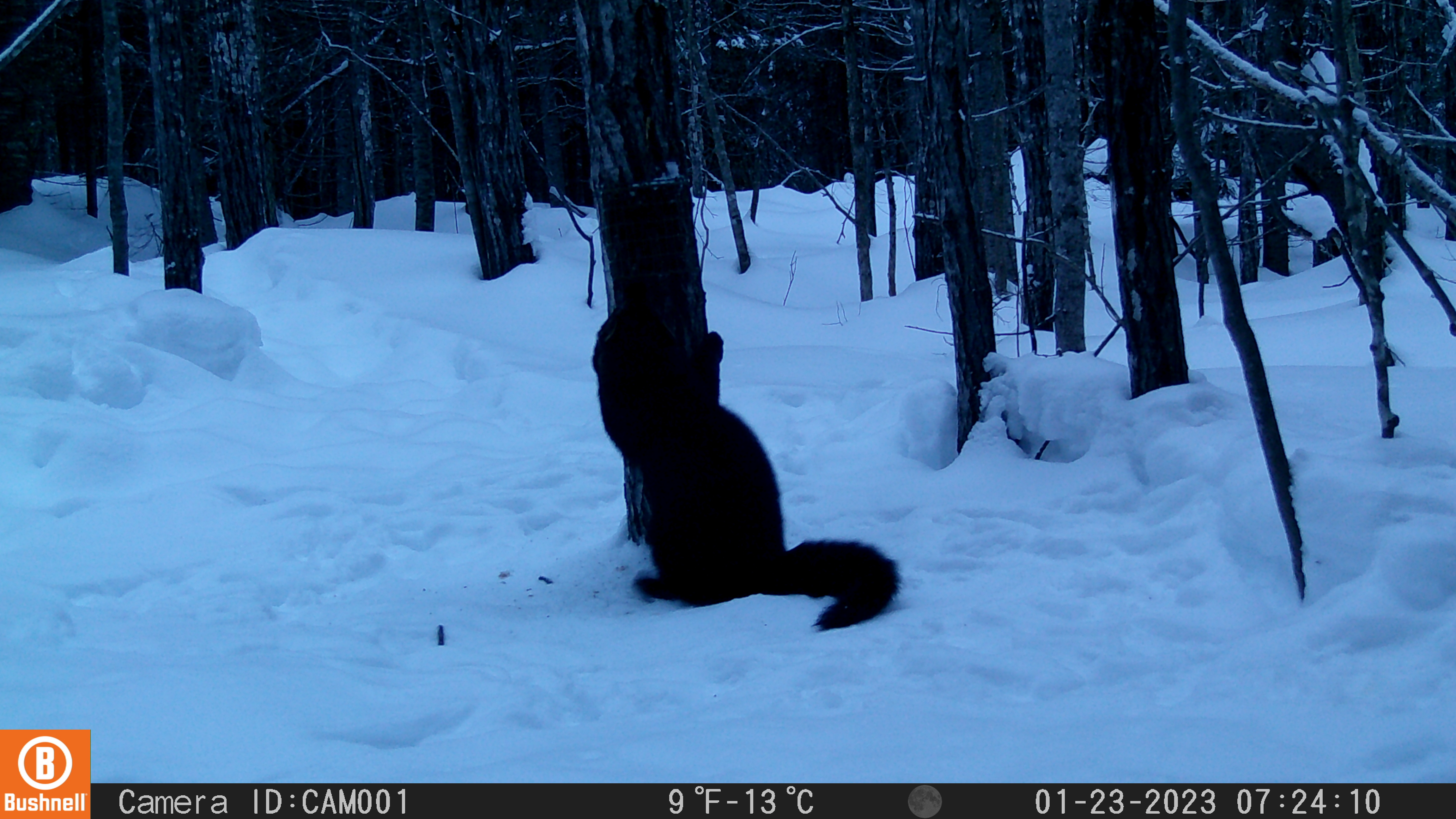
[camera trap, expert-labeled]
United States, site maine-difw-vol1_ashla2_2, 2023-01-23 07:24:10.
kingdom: Animalia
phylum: Chordata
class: Mammalia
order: Carnivora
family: Mustelidae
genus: Pekania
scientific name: Pekania pennanti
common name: fisher